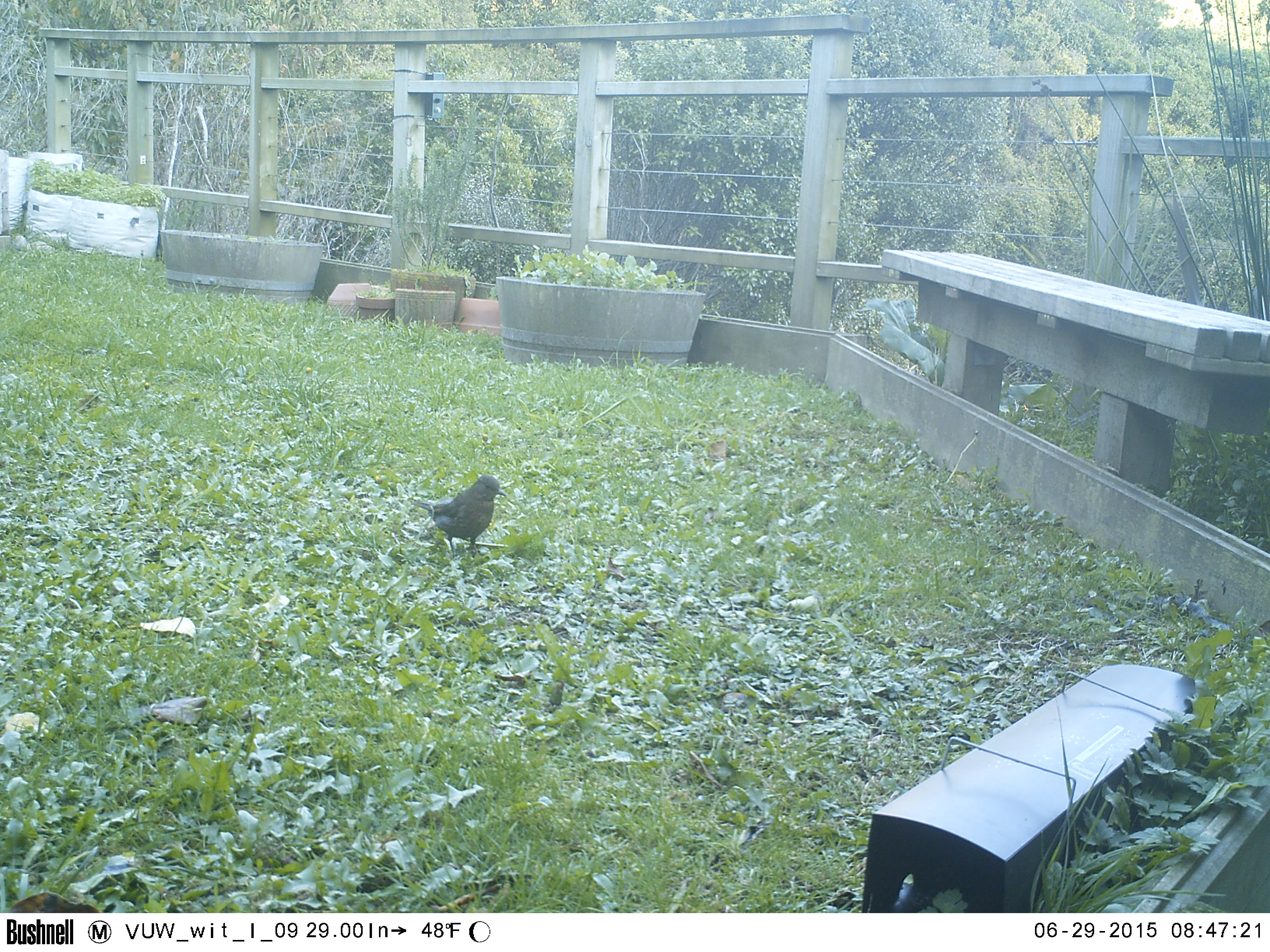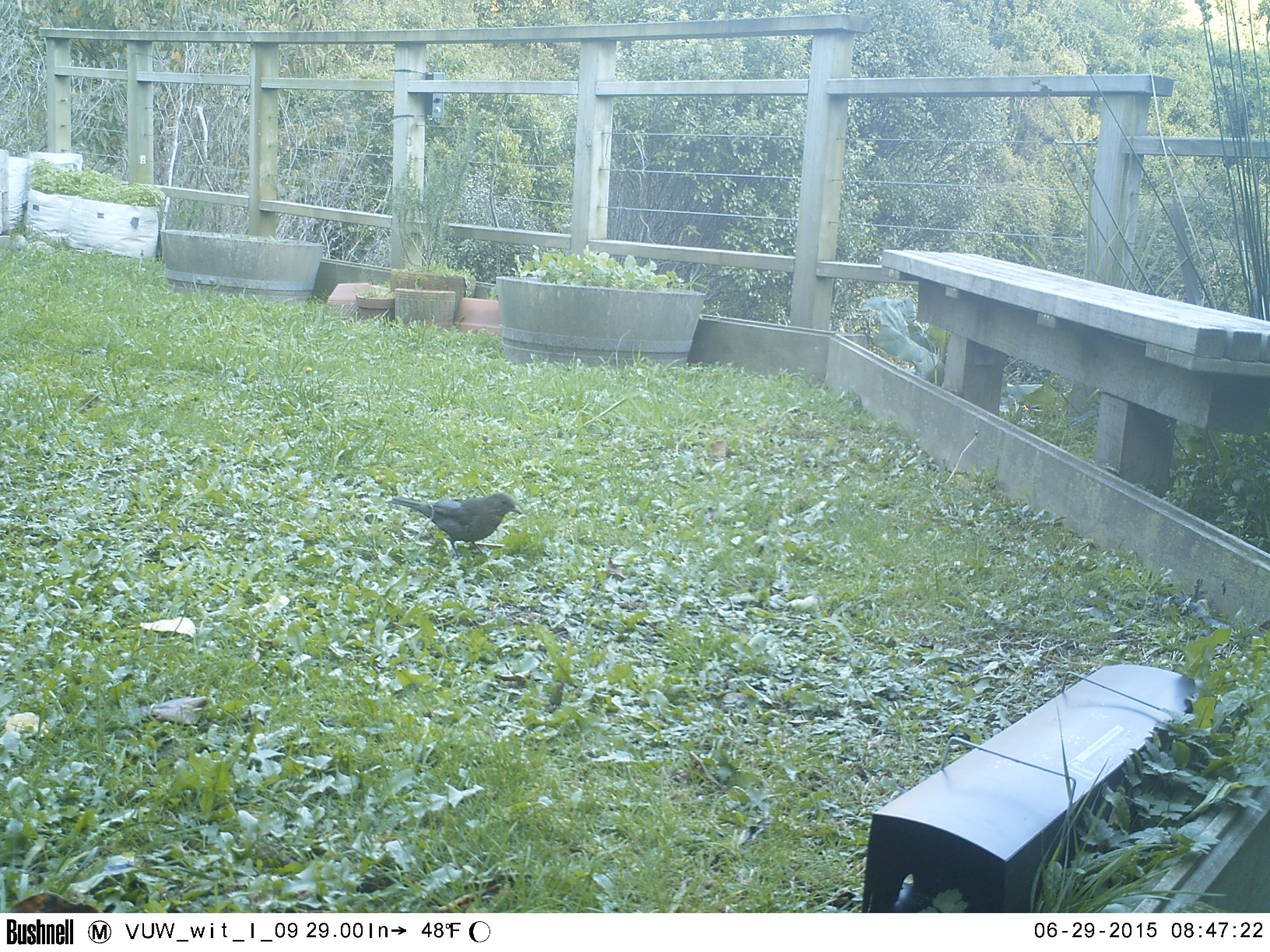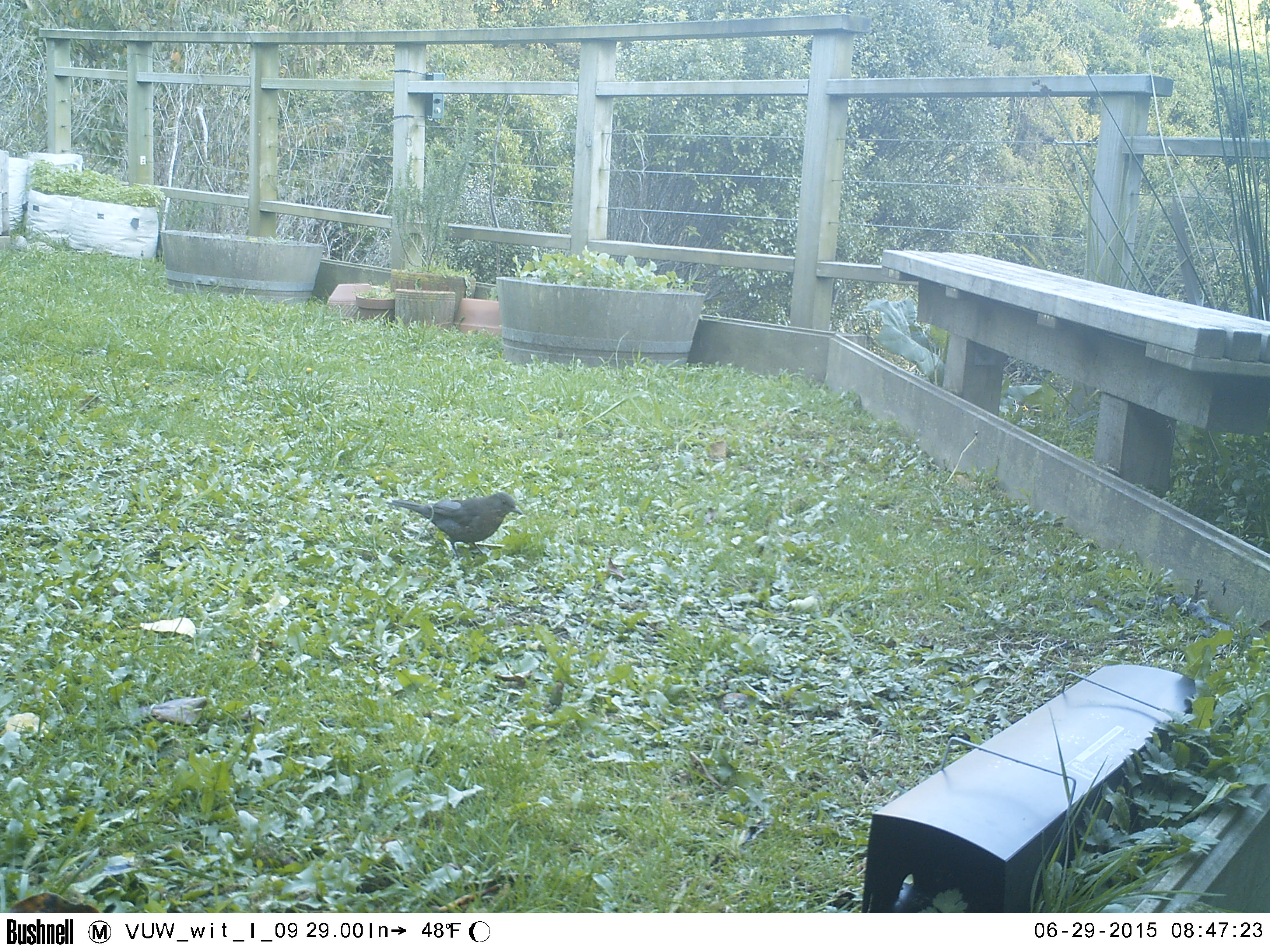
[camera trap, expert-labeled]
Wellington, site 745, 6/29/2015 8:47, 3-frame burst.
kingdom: Animalia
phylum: Chordata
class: Aves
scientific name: Aves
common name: bird